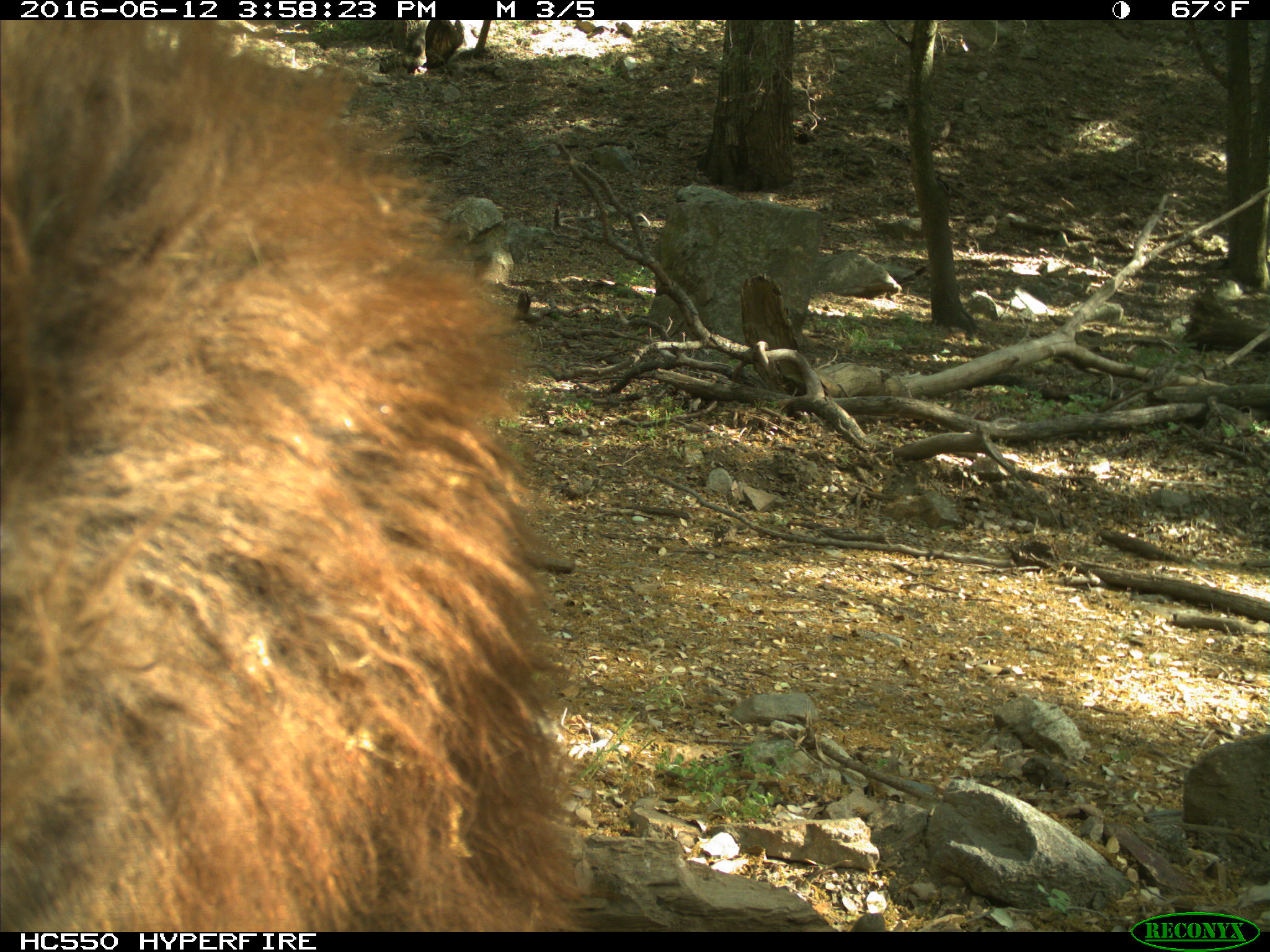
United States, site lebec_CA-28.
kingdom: Animalia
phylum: Chordata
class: Mammalia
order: Carnivora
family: Ursidae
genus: Ursus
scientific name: Ursus americanus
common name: american black bear